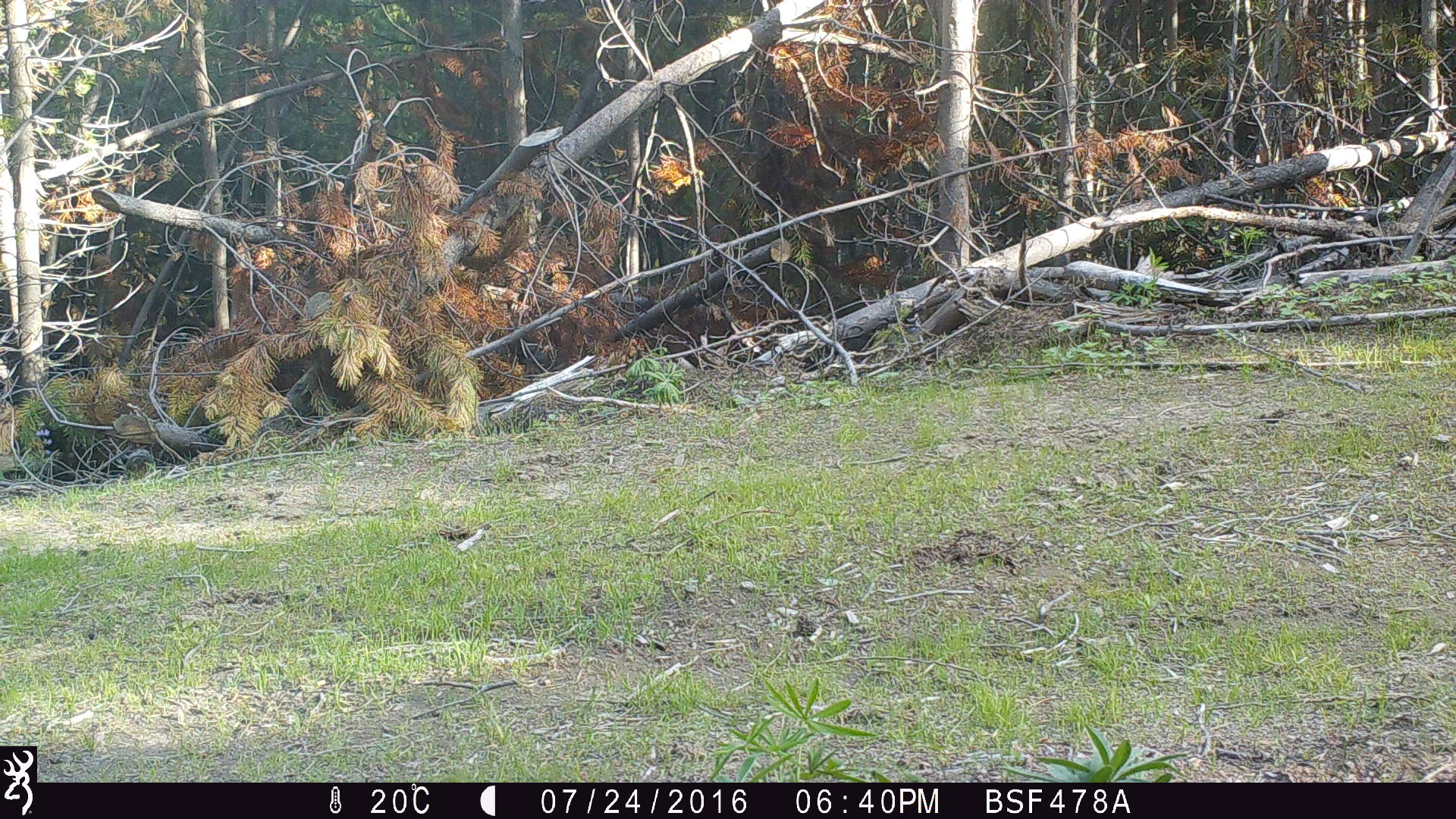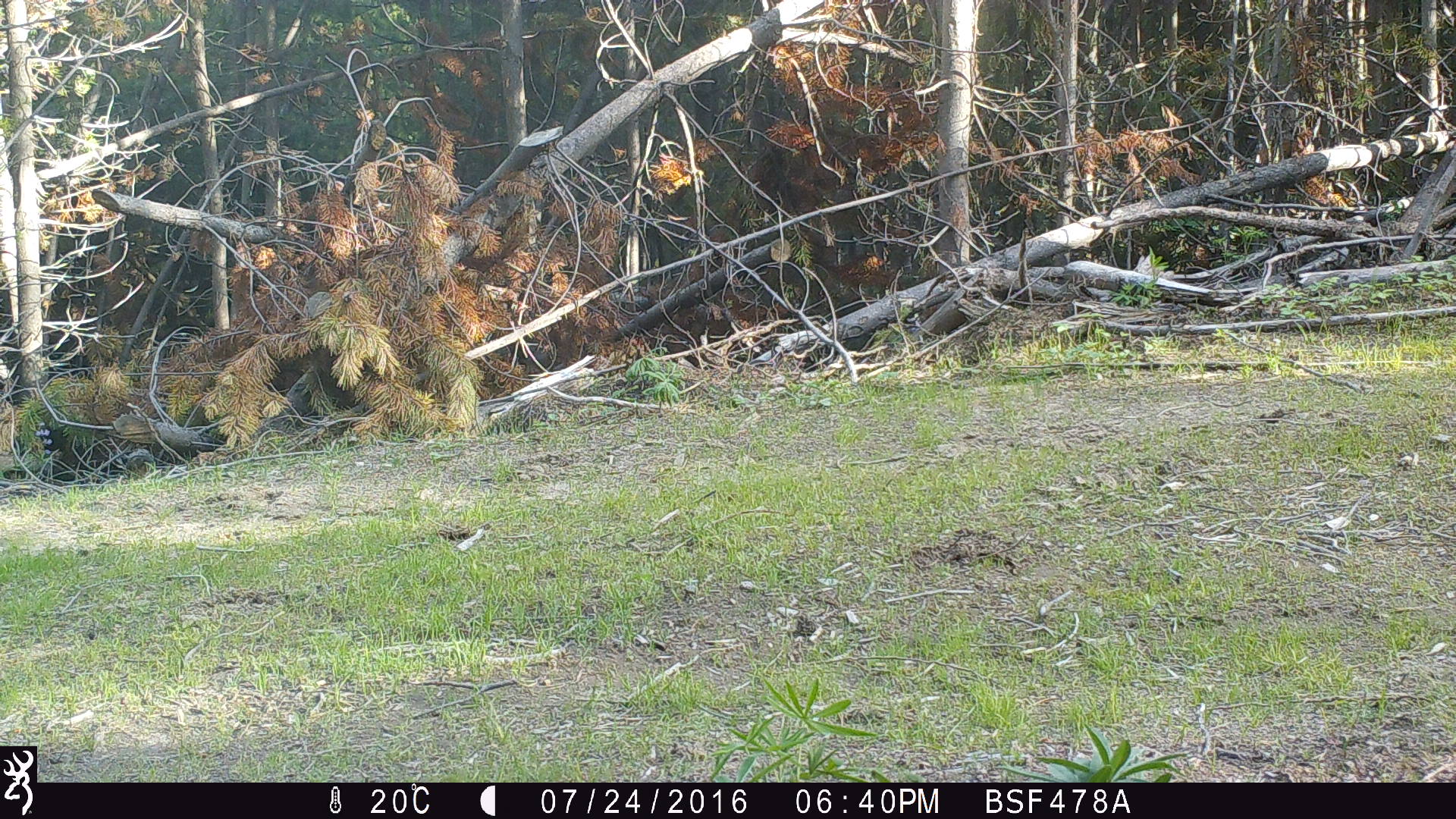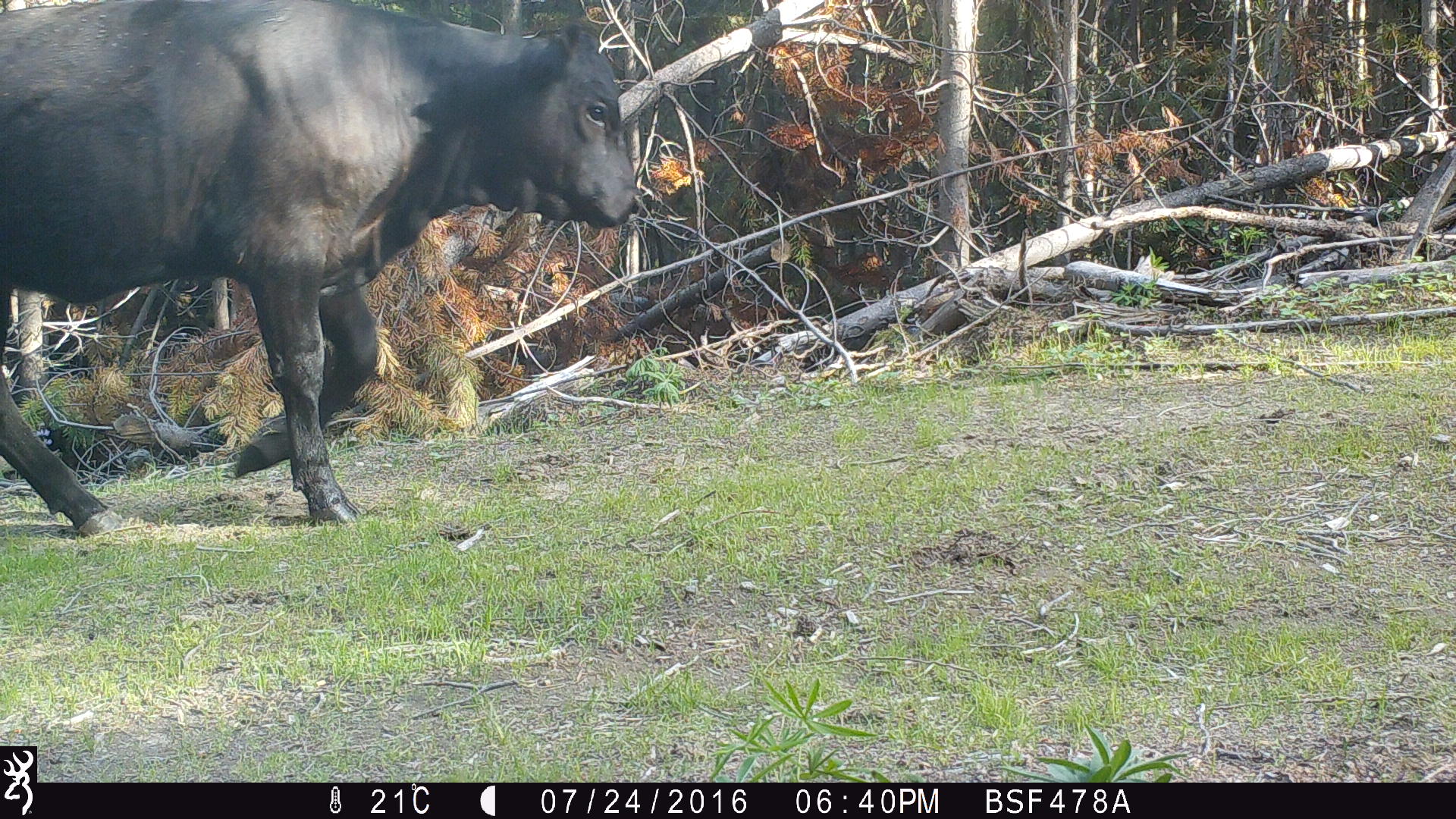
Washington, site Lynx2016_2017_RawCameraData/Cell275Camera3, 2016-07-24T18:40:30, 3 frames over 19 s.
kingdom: Animalia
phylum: Chordata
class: Mammalia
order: Artiodactyla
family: Bovidae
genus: Bos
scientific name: Bos taurus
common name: domestic cattle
Domestic cattle (Bos taurus). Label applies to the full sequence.